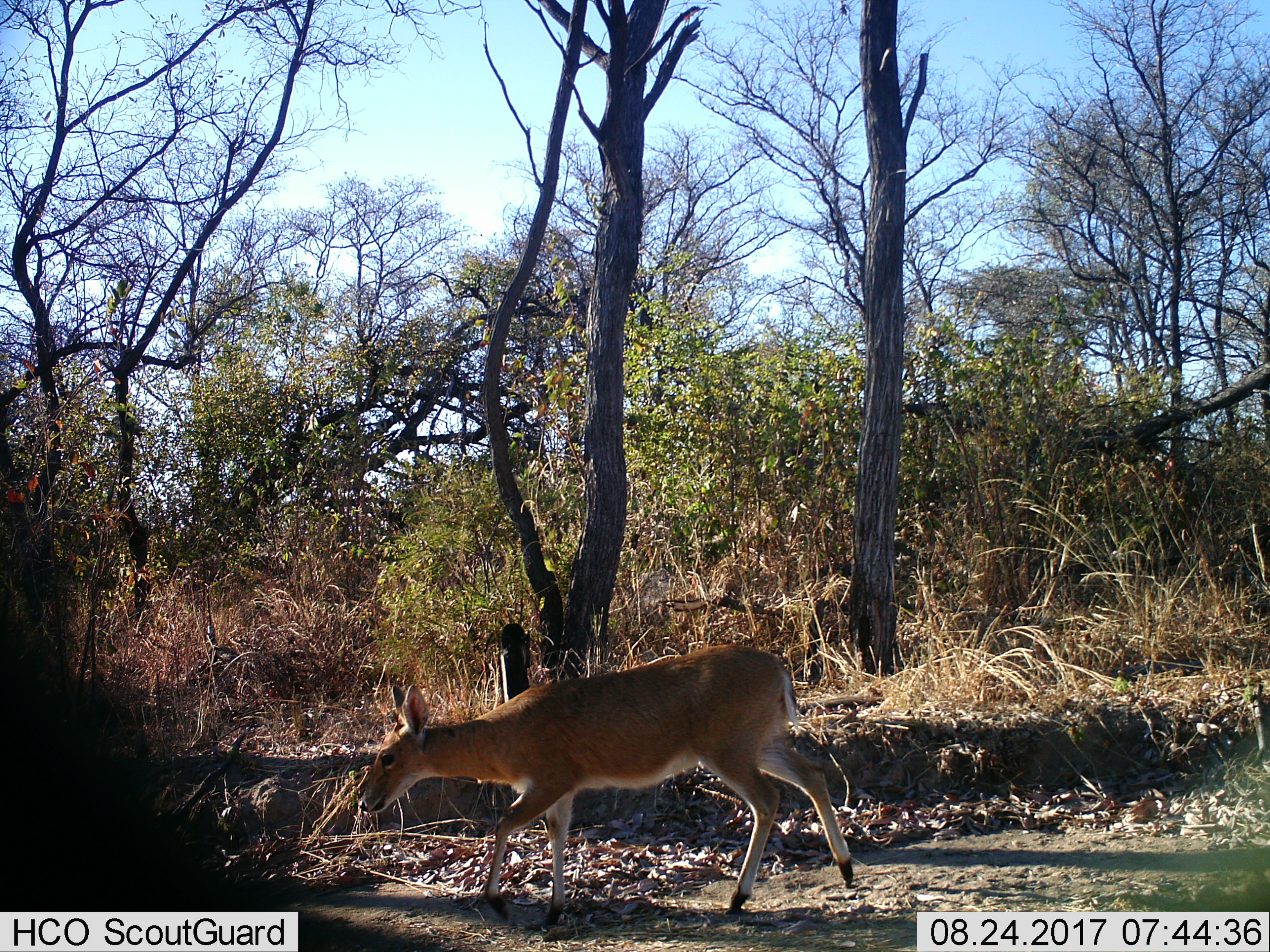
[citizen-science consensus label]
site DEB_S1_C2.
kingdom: Animalia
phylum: Chordata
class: Mammalia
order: Artiodactyla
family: Bovidae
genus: Sylvicapra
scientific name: Sylvicapra grimmia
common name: common duiker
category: duikercommongrey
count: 1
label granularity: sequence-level